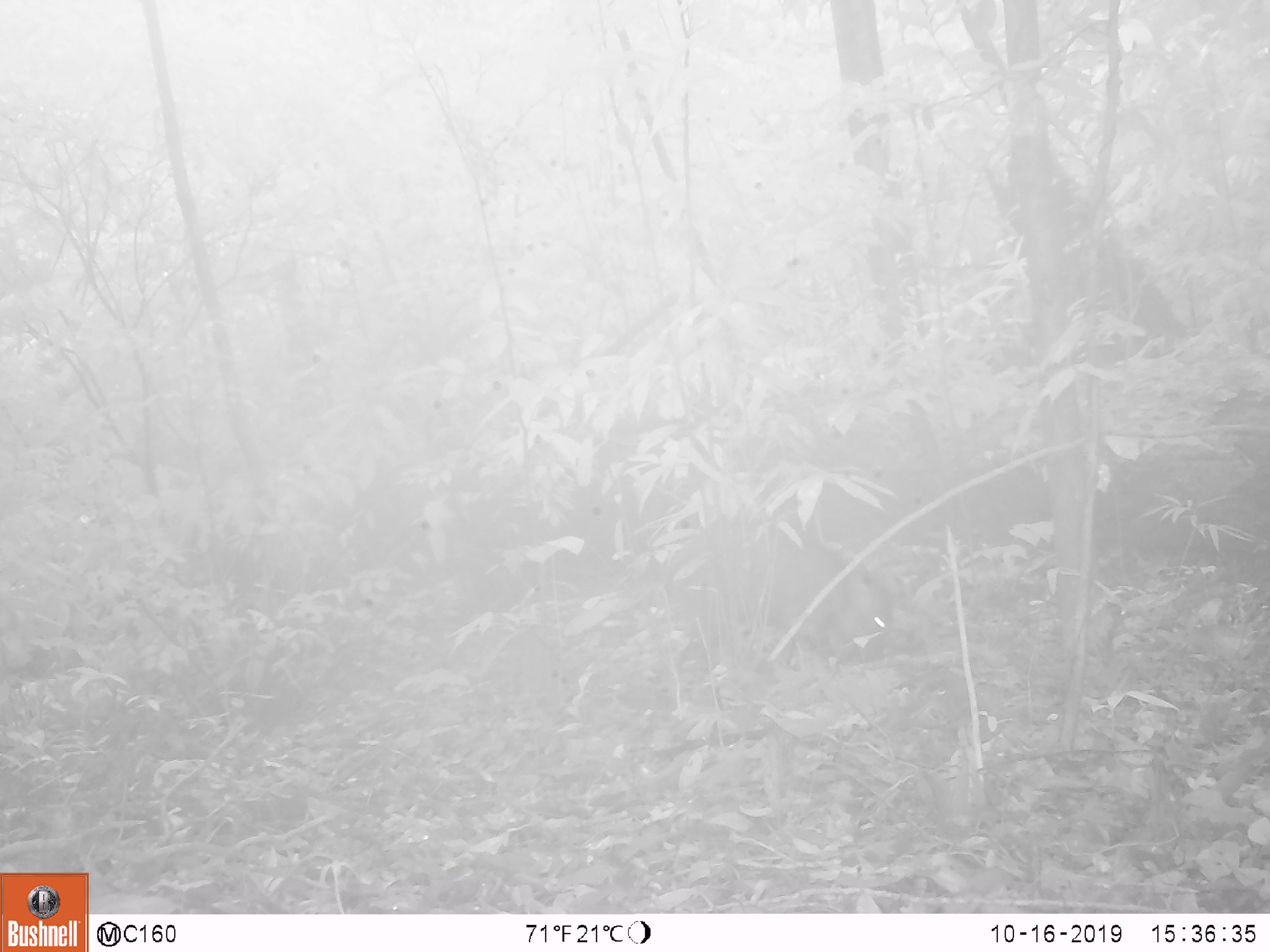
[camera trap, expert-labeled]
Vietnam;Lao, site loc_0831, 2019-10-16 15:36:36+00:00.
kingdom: Animalia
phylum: Chordata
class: Mammalia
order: Artiodactyla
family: Suidae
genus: Sus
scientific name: Sus scrofa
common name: eurasian wild pig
Eurasian wild pig (Sus scrofa). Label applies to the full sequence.